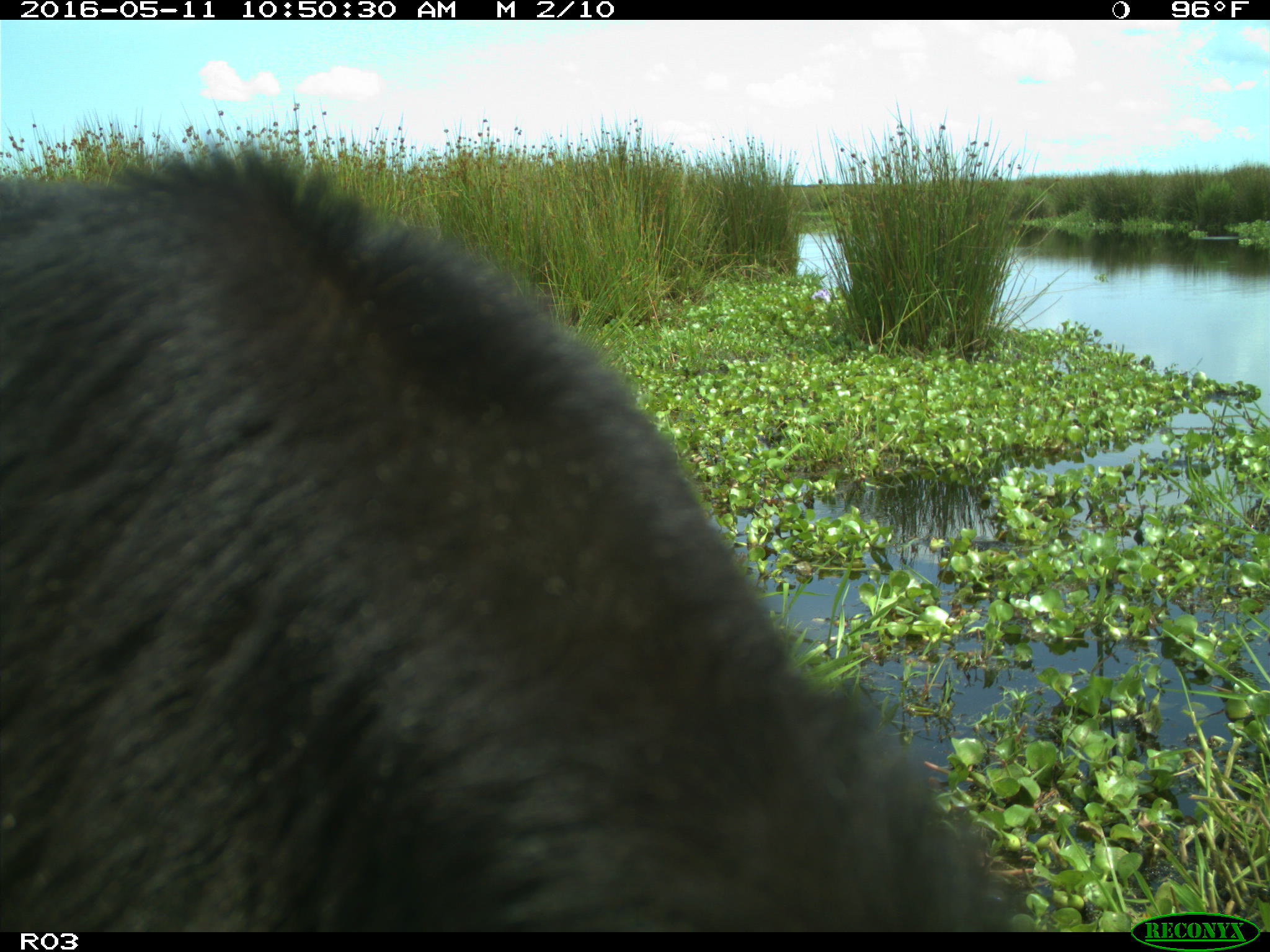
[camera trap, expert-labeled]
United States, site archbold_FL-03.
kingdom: Animalia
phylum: Chordata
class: Mammalia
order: Artiodactyla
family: Bovidae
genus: Bos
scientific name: Bos taurus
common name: domestic cow